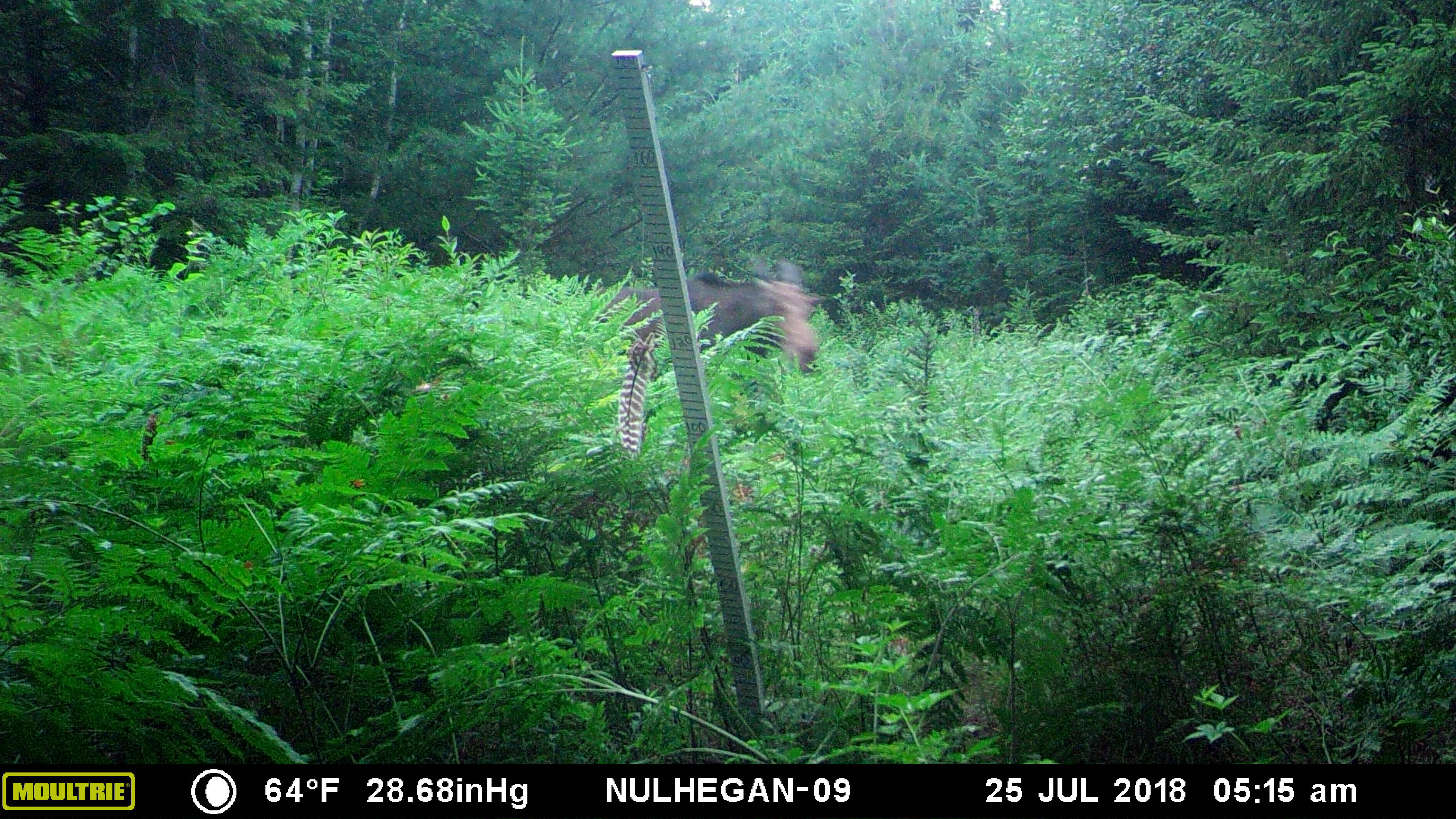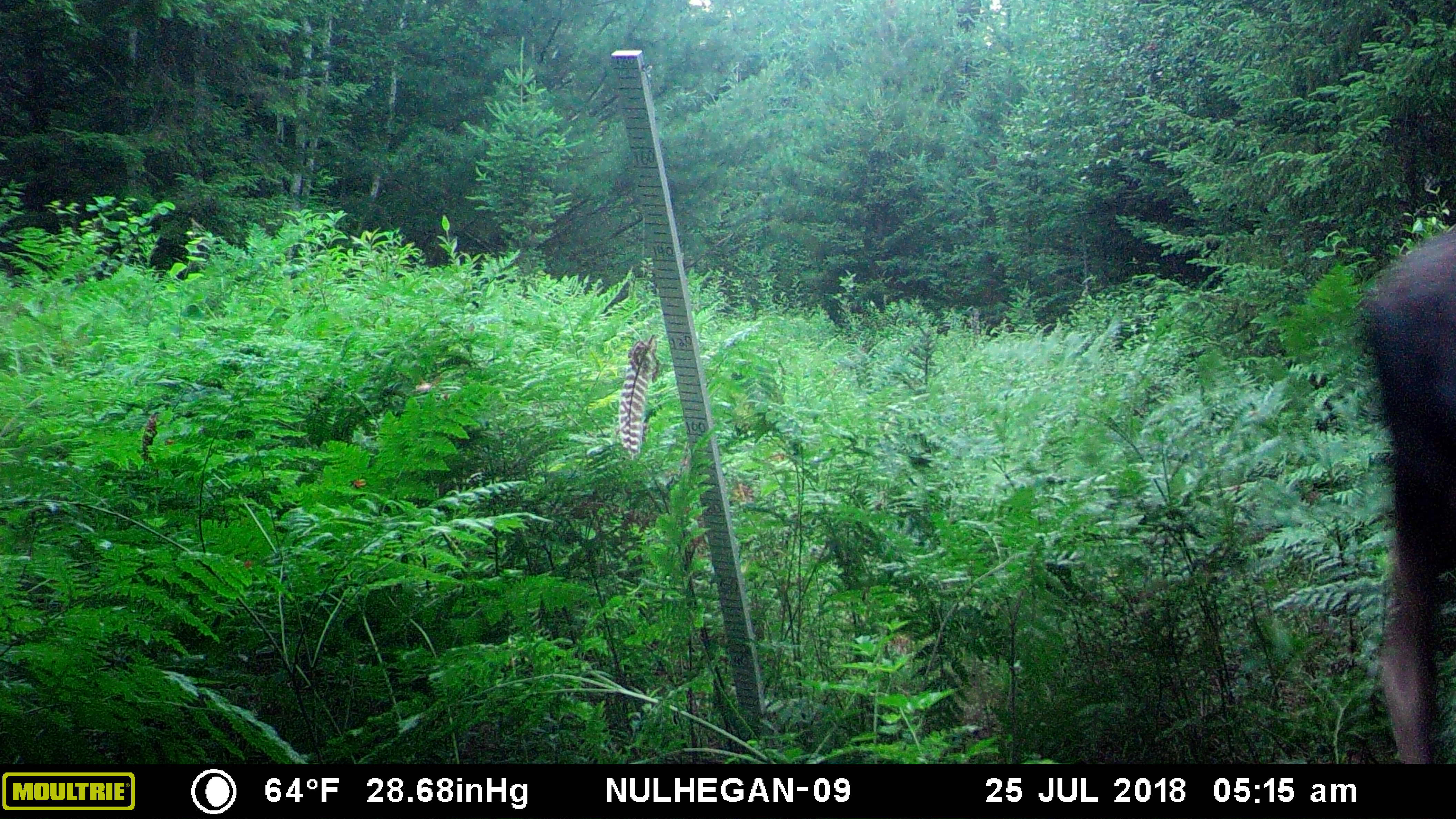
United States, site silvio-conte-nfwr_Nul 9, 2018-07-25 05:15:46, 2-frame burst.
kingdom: Animalia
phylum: Chordata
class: Mammalia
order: Artiodactyla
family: Cervidae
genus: Alces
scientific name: Alces alces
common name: moose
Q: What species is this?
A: Moose (Alces alces).